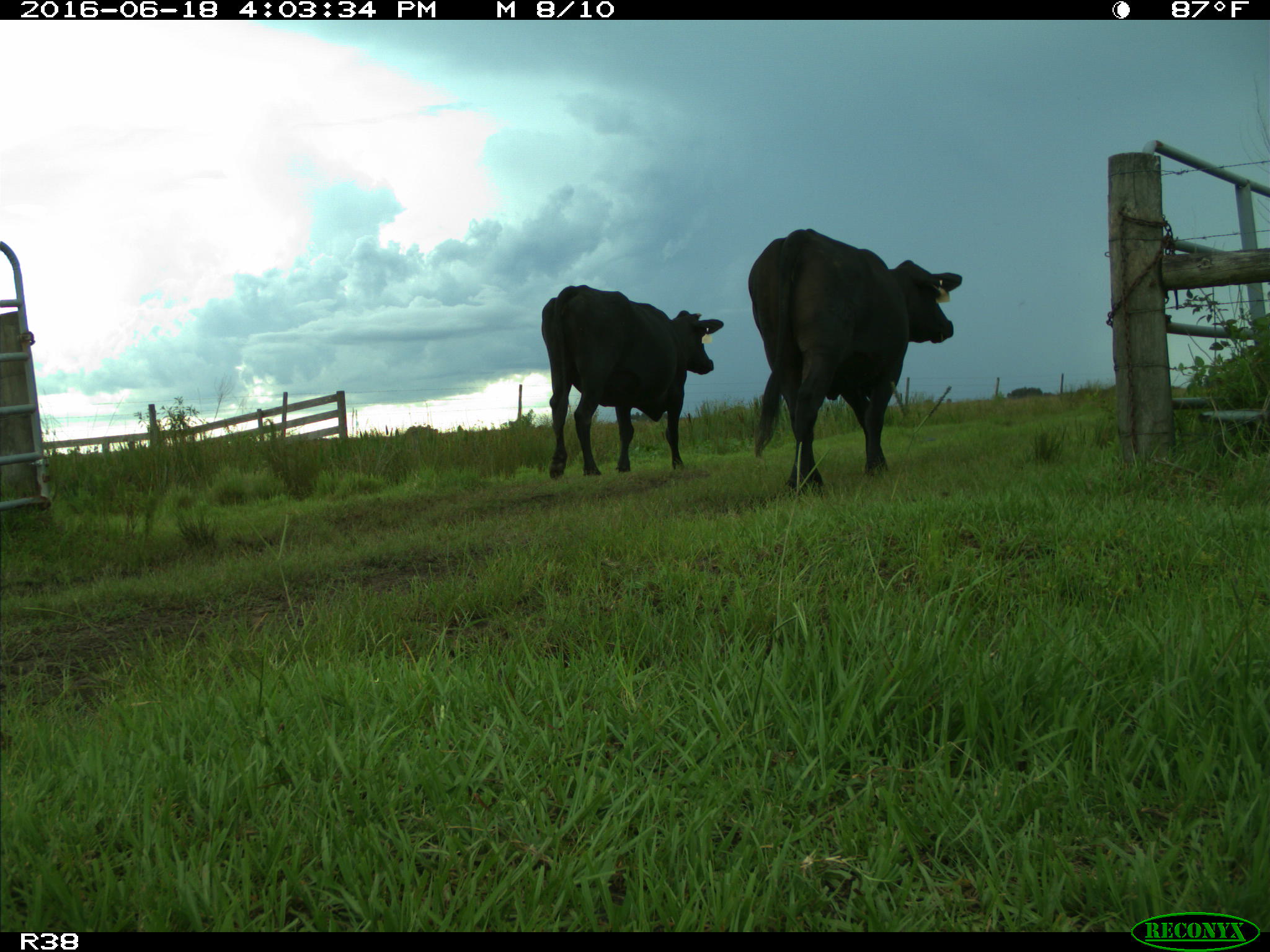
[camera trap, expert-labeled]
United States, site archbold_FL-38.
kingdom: Animalia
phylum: Chordata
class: Mammalia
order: Artiodactyla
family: Bovidae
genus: Bos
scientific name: Bos taurus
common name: domestic cow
Bos taurus (domestic cow).